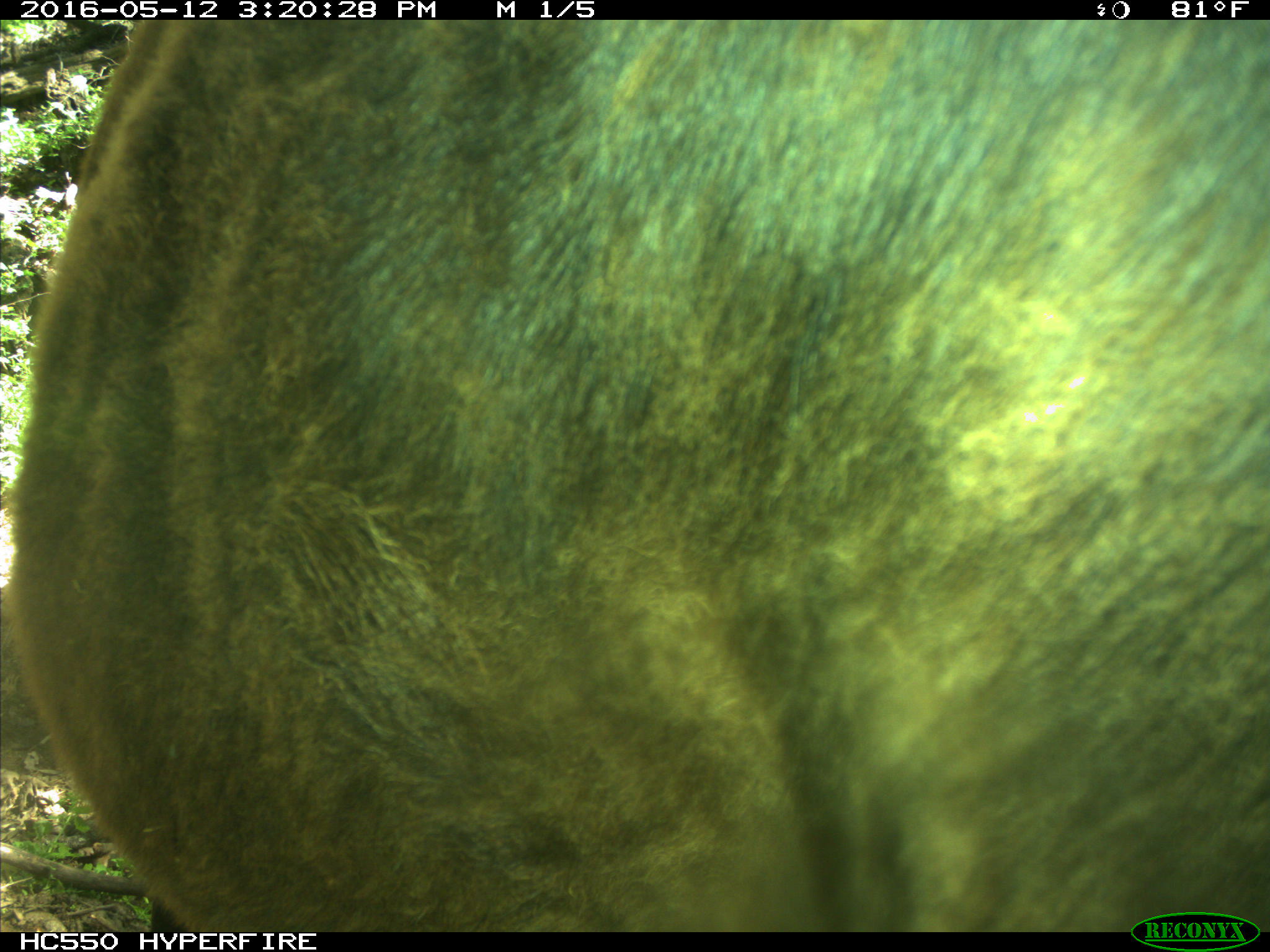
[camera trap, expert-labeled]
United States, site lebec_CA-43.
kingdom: Animalia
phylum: Chordata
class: Mammalia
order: Artiodactyla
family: Bovidae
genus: Bos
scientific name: Bos taurus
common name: domestic cow